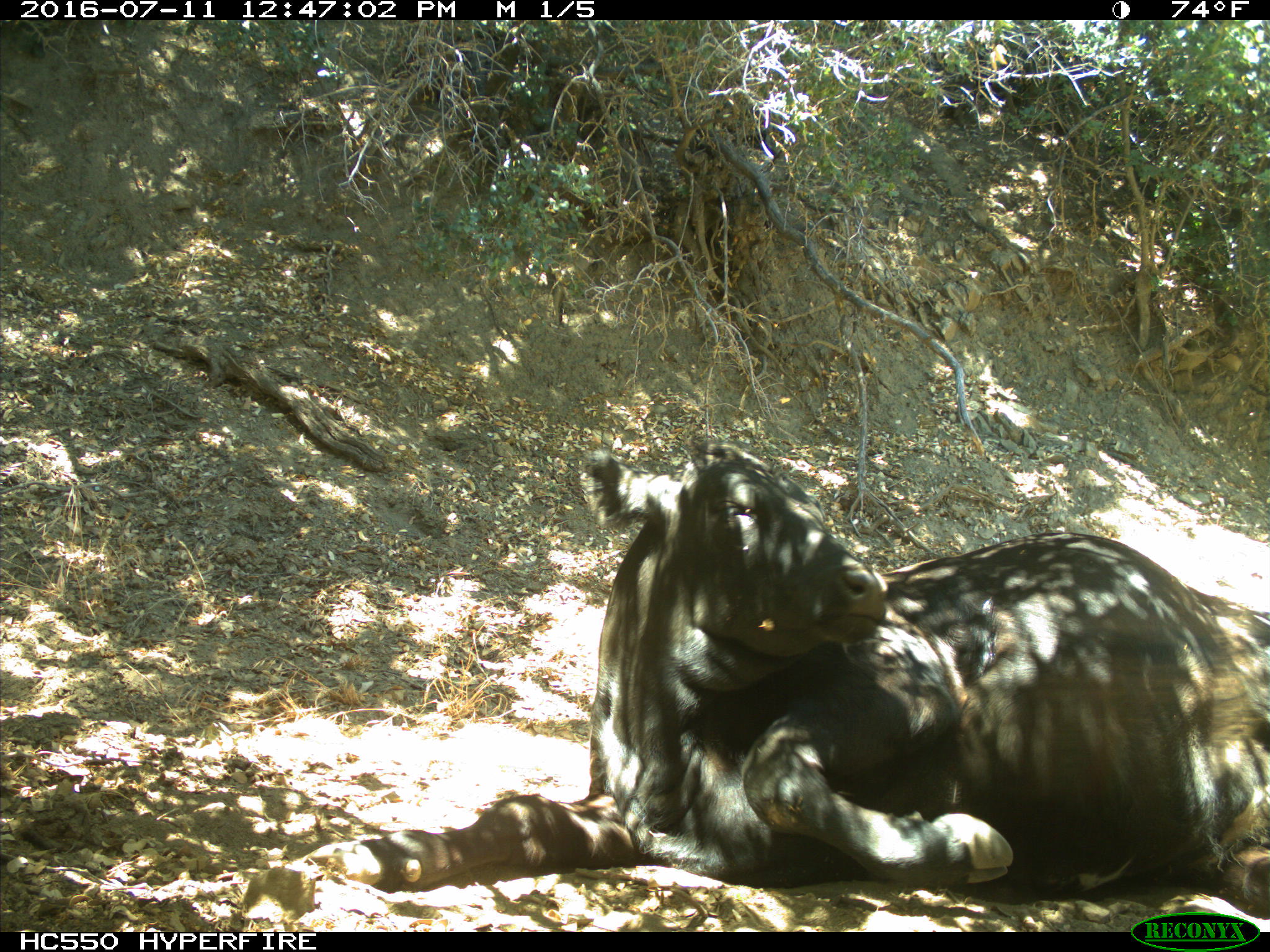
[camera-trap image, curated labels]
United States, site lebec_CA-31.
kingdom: Animalia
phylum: Chordata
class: Mammalia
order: Artiodactyla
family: Bovidae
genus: Bos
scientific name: Bos taurus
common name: domestic cow